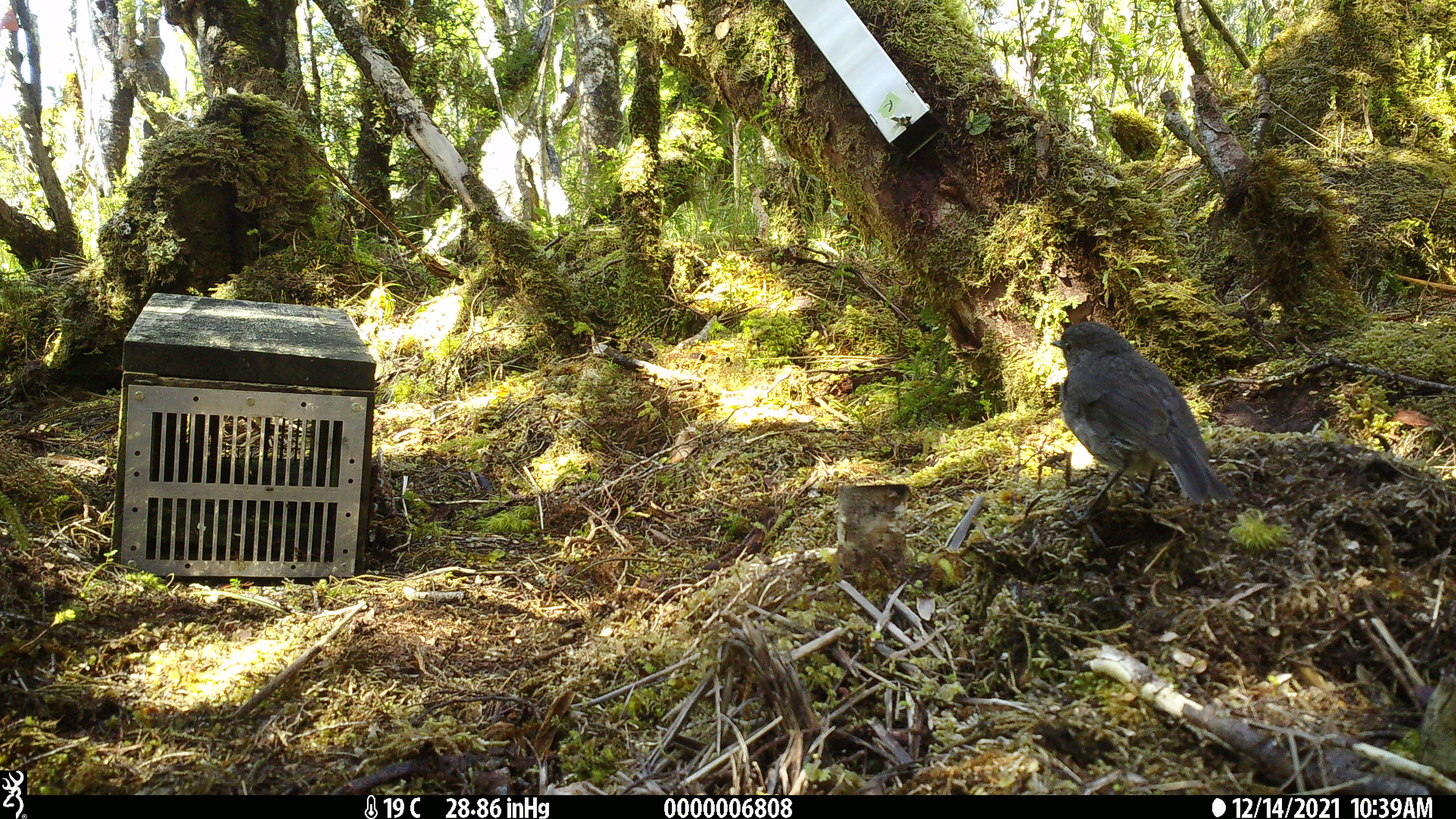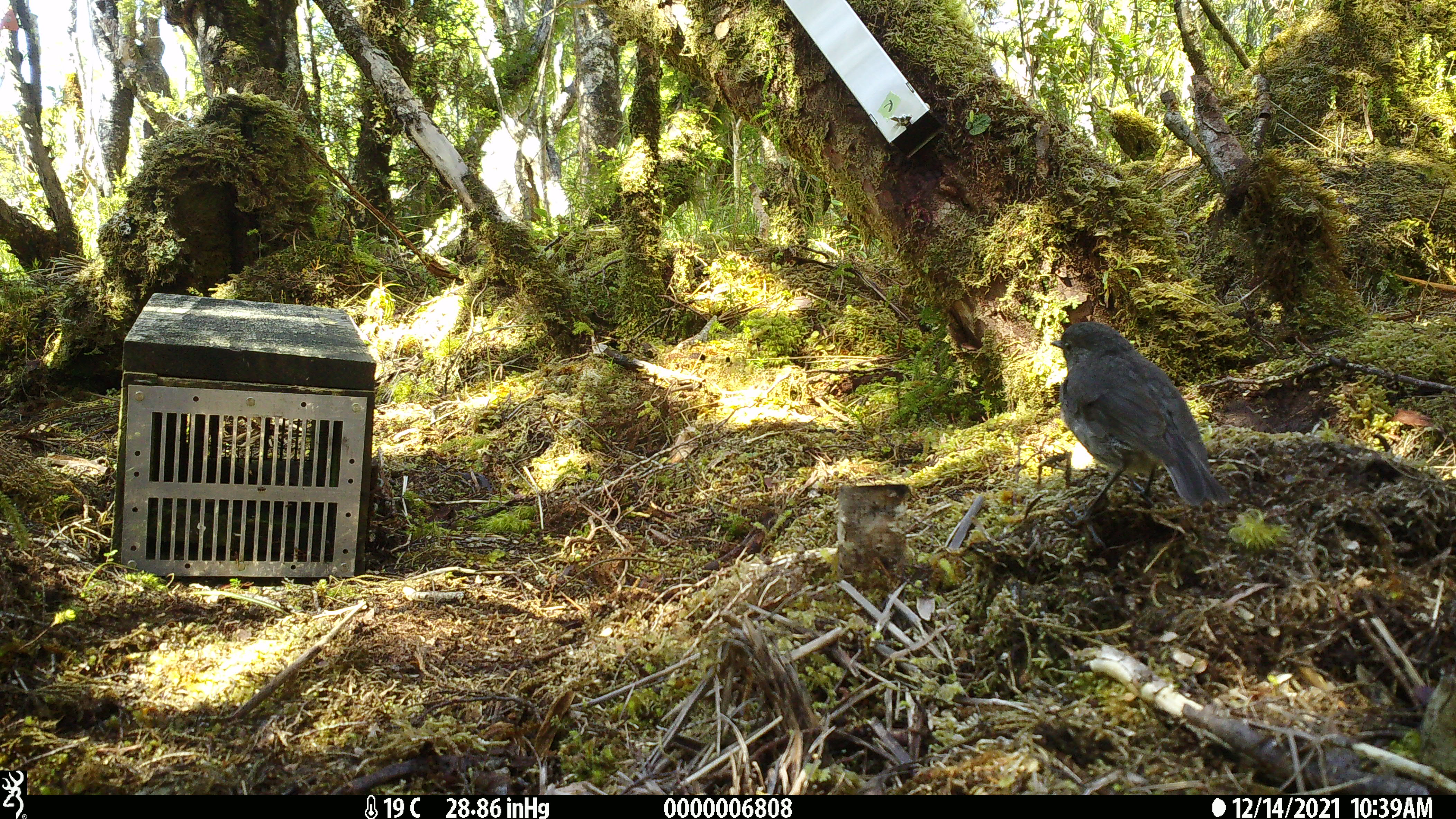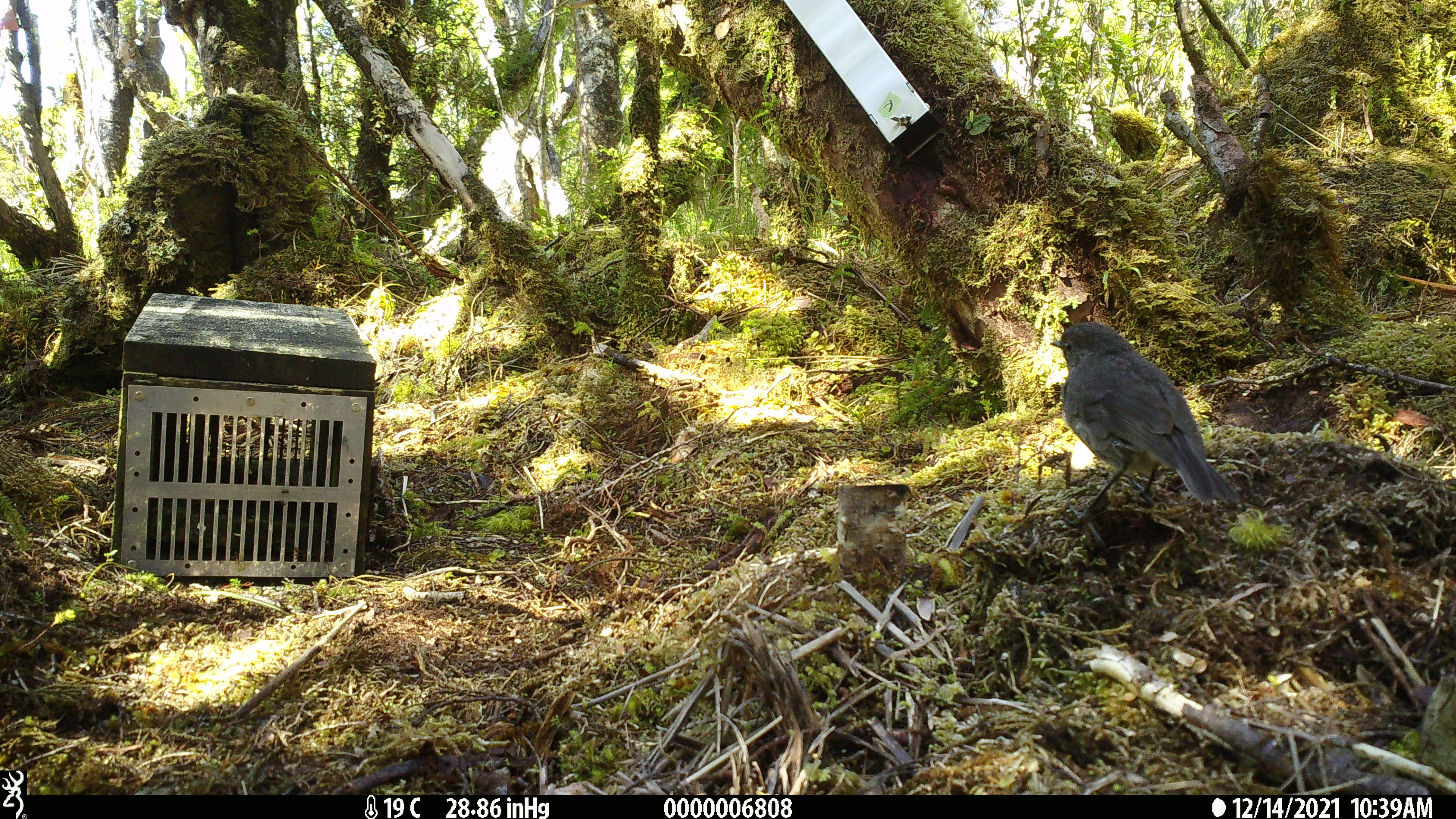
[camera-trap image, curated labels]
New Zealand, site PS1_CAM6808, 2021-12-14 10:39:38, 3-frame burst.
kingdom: Animalia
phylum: Chordata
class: Aves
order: Passeriformes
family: Petroicidae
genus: Petroica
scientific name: Petroica australis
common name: new zealand robin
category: robin